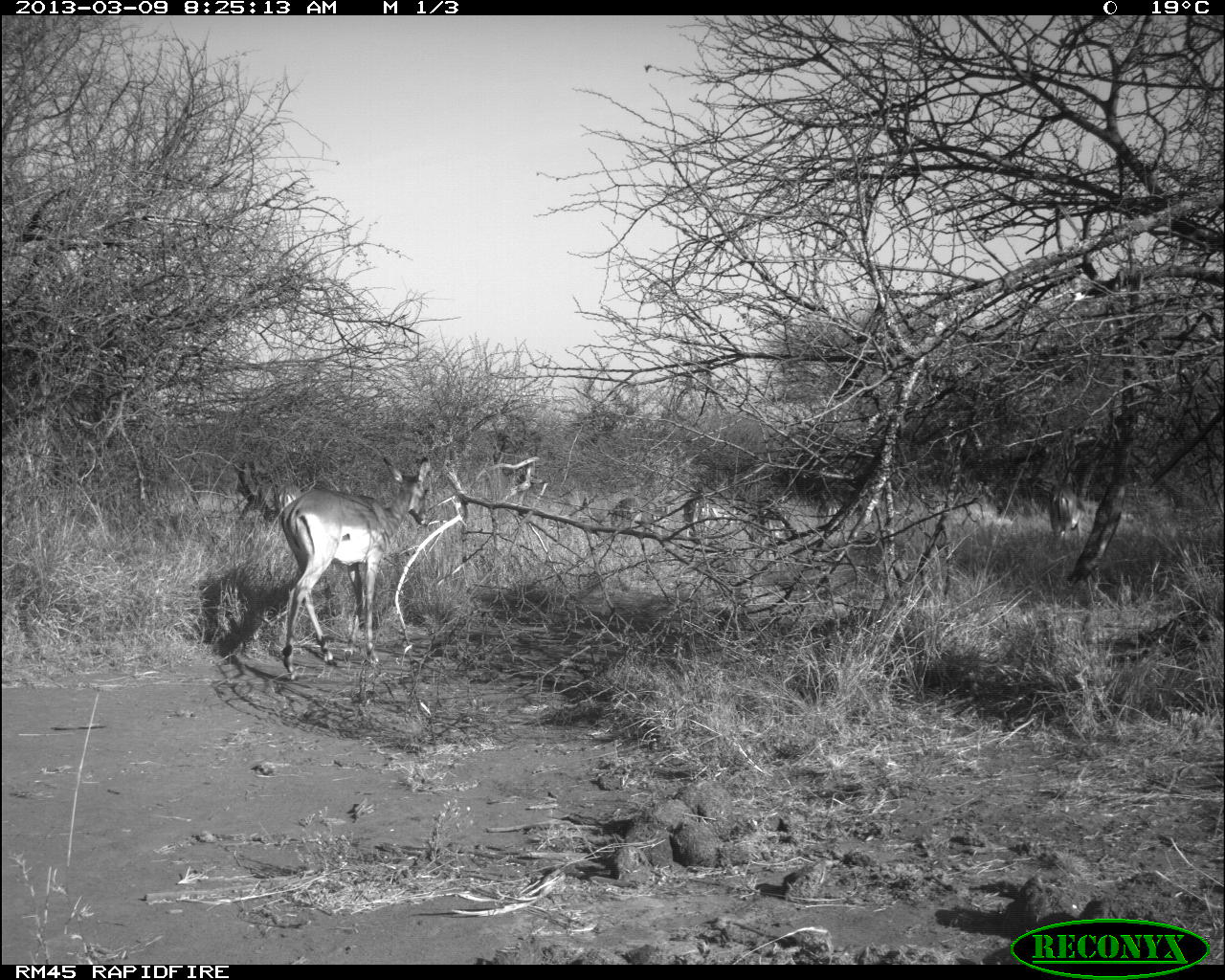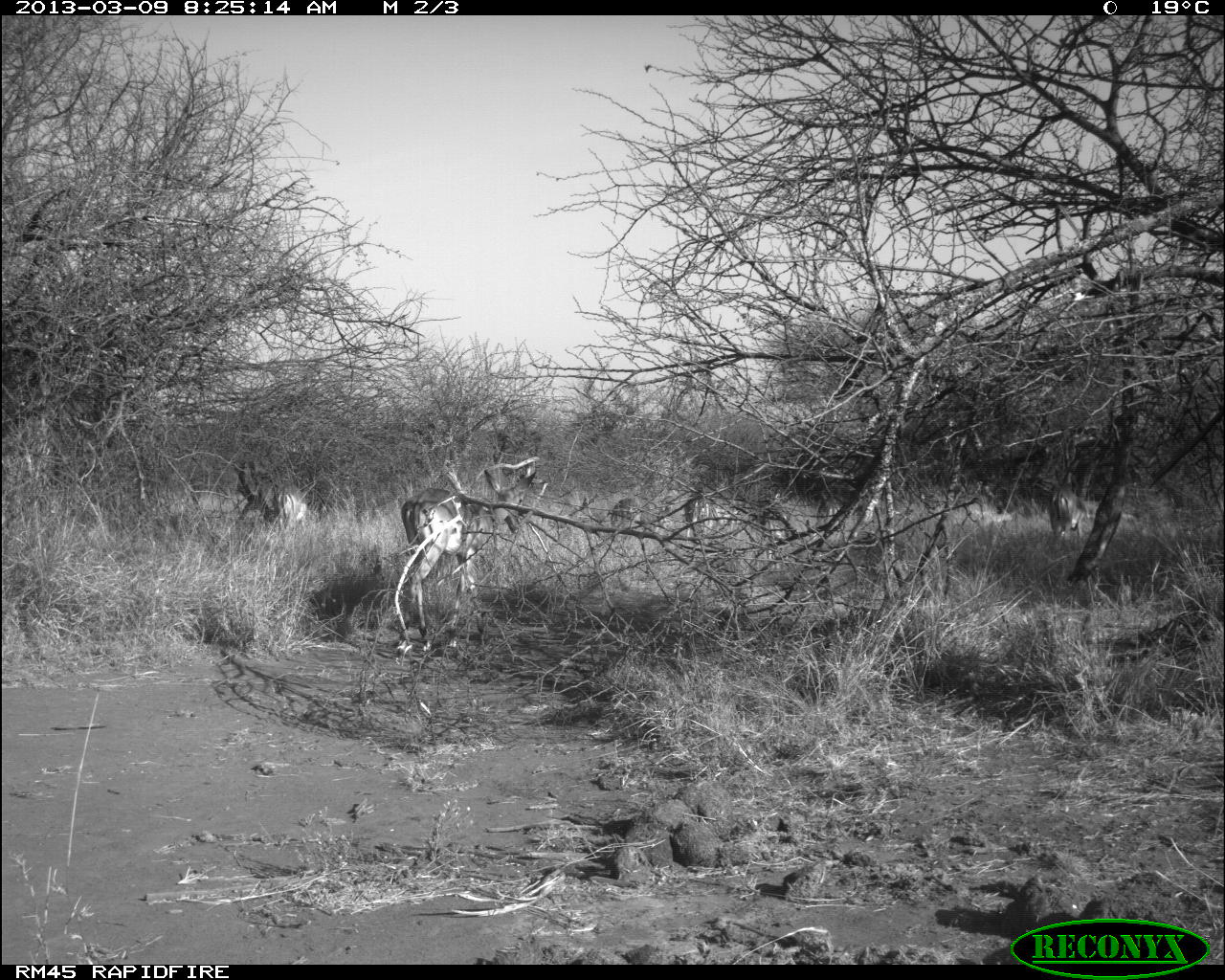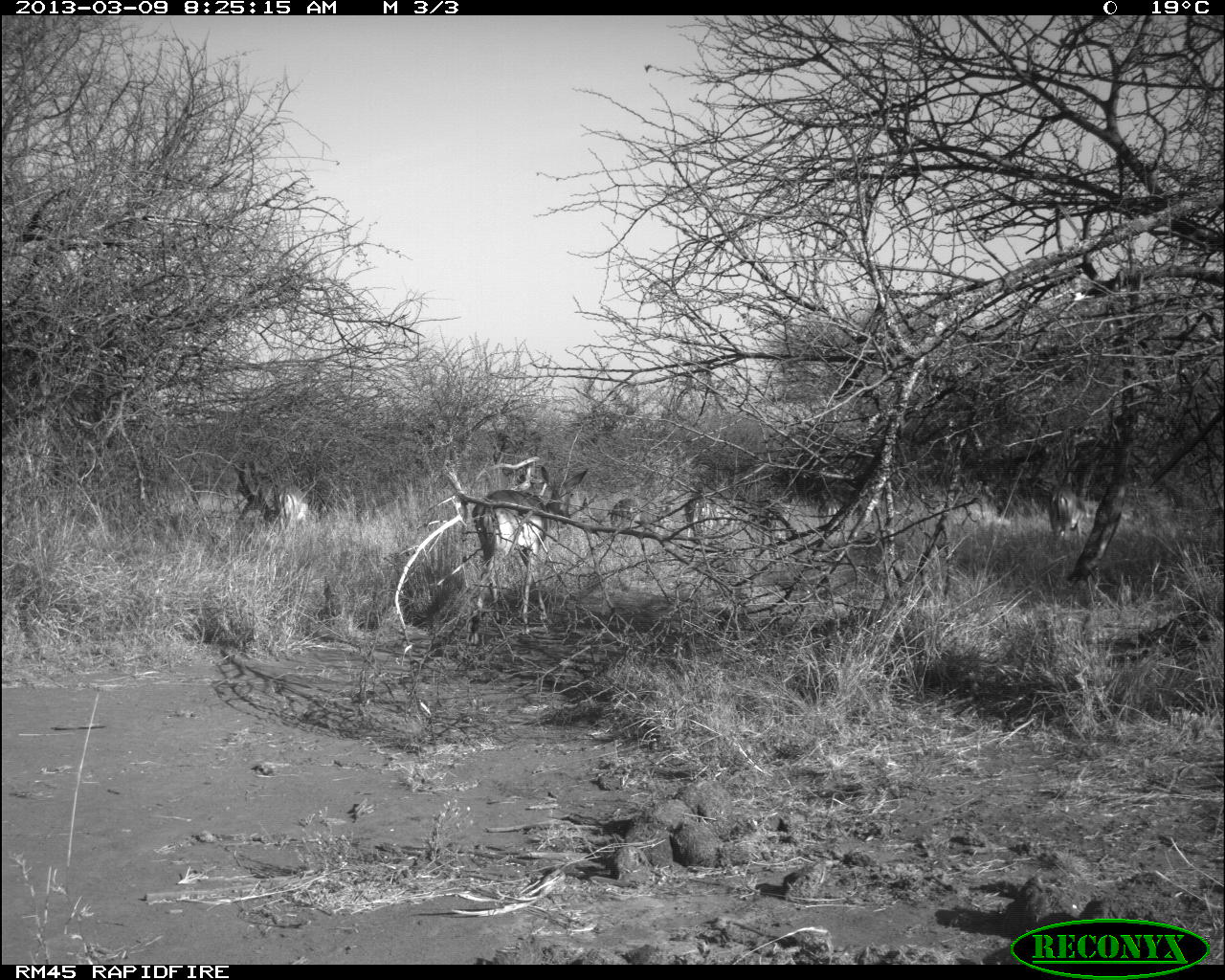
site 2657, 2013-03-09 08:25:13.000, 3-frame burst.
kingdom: Animalia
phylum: Chordata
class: Mammalia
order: Artiodactyla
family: Bovidae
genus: Aepyceros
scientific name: Aepyceros melampus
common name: impala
Aepyceros melampus (impala), count 9.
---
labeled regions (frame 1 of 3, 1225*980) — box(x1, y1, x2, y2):
aepyceros melampus: box(279, 456, 429, 680); box(1048, 484, 1082, 550); box(682, 491, 714, 551); box(612, 495, 644, 531)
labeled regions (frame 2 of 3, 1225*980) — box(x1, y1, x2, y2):
aepyceros melampus: box(395, 469, 536, 659); box(1047, 485, 1091, 542); box(266, 480, 307, 533); box(683, 490, 719, 537); box(609, 495, 640, 529)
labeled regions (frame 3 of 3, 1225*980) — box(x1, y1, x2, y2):
aepyceros melampus: box(468, 463, 589, 645); box(1047, 484, 1089, 550); box(683, 492, 719, 546); box(274, 480, 312, 530); box(609, 496, 639, 529); box(815, 493, 844, 527)